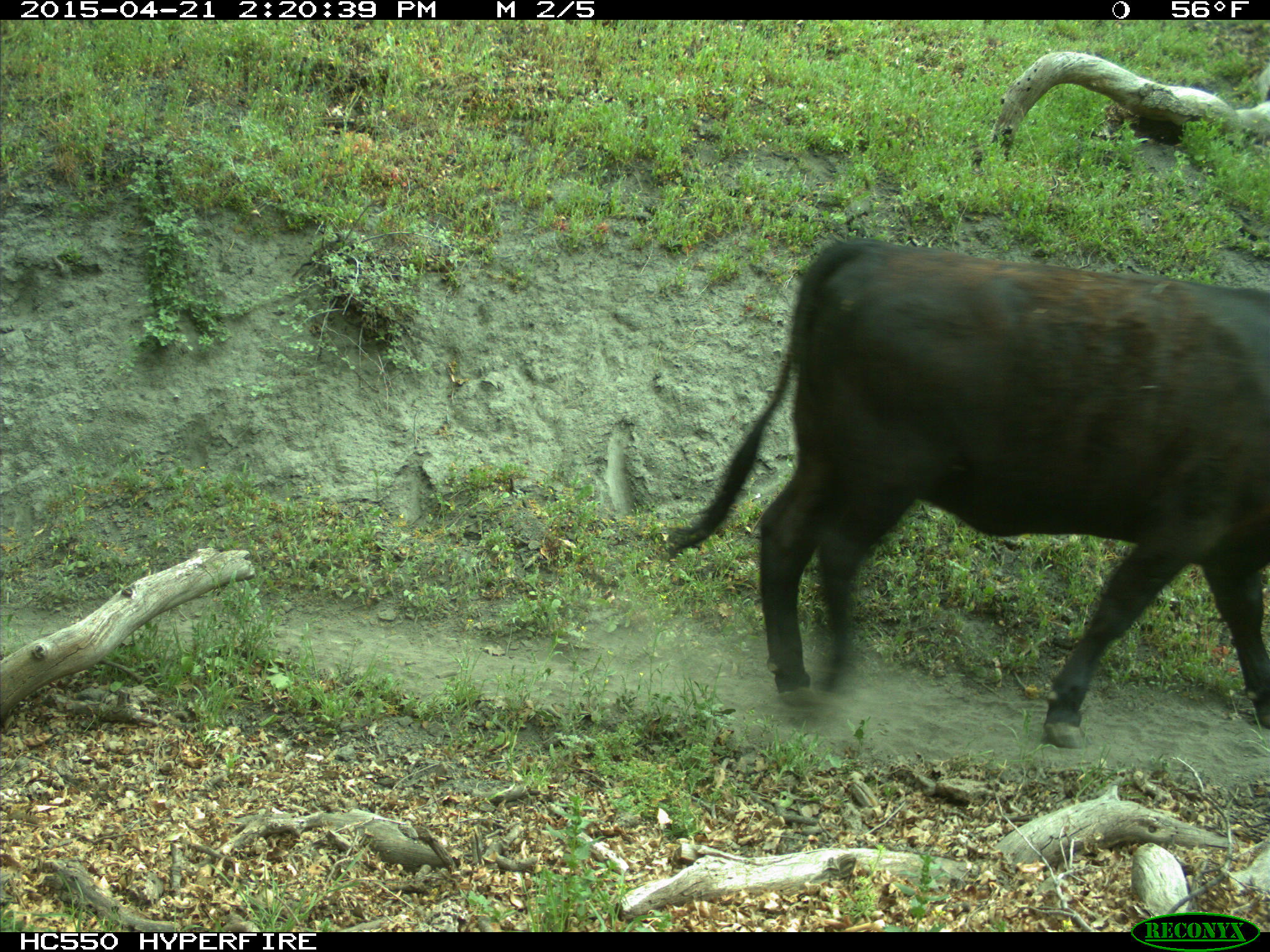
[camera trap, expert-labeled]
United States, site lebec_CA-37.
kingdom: Animalia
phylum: Chordata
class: Mammalia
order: Artiodactyla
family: Bovidae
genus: Bos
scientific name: Bos taurus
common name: domestic cow